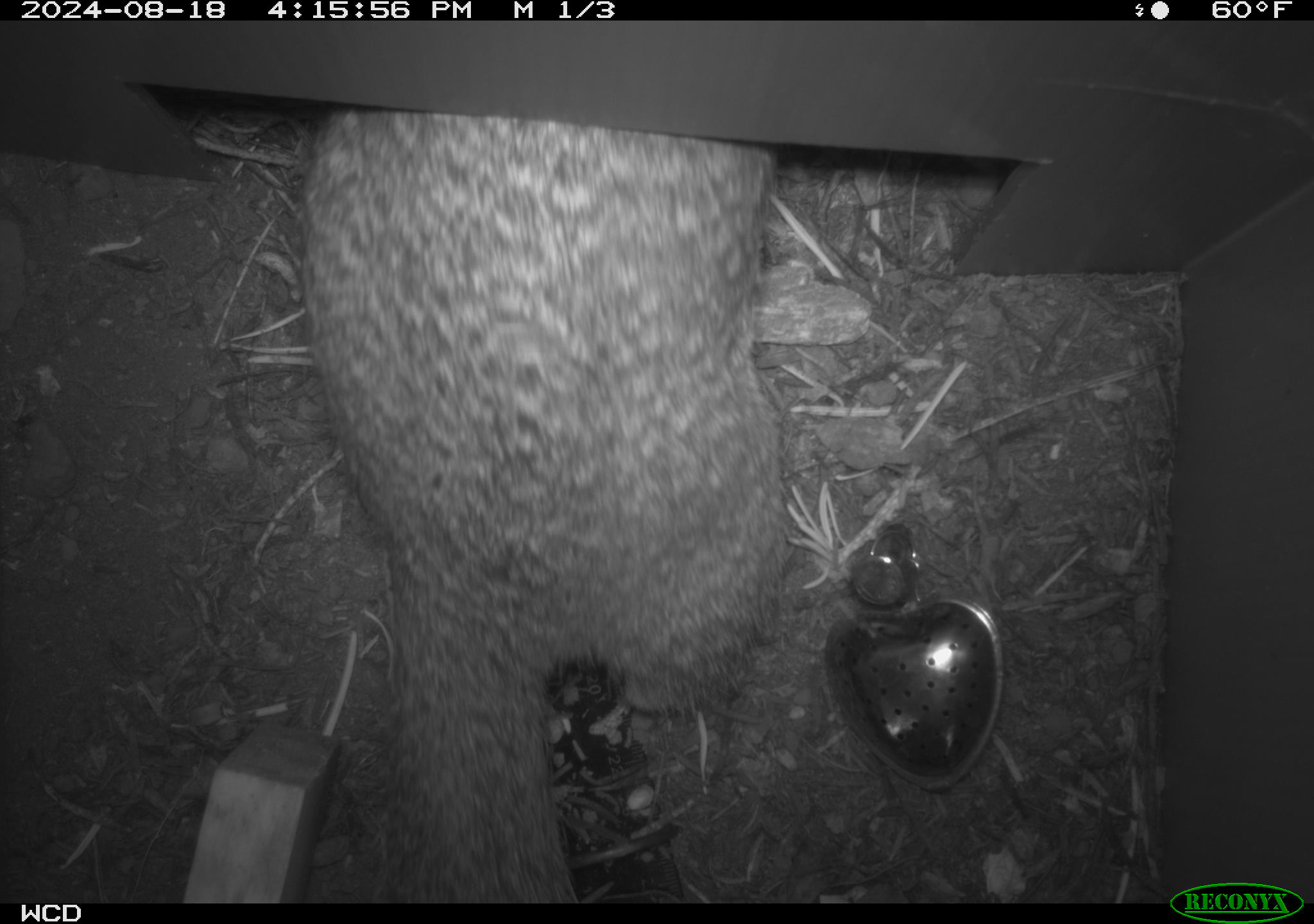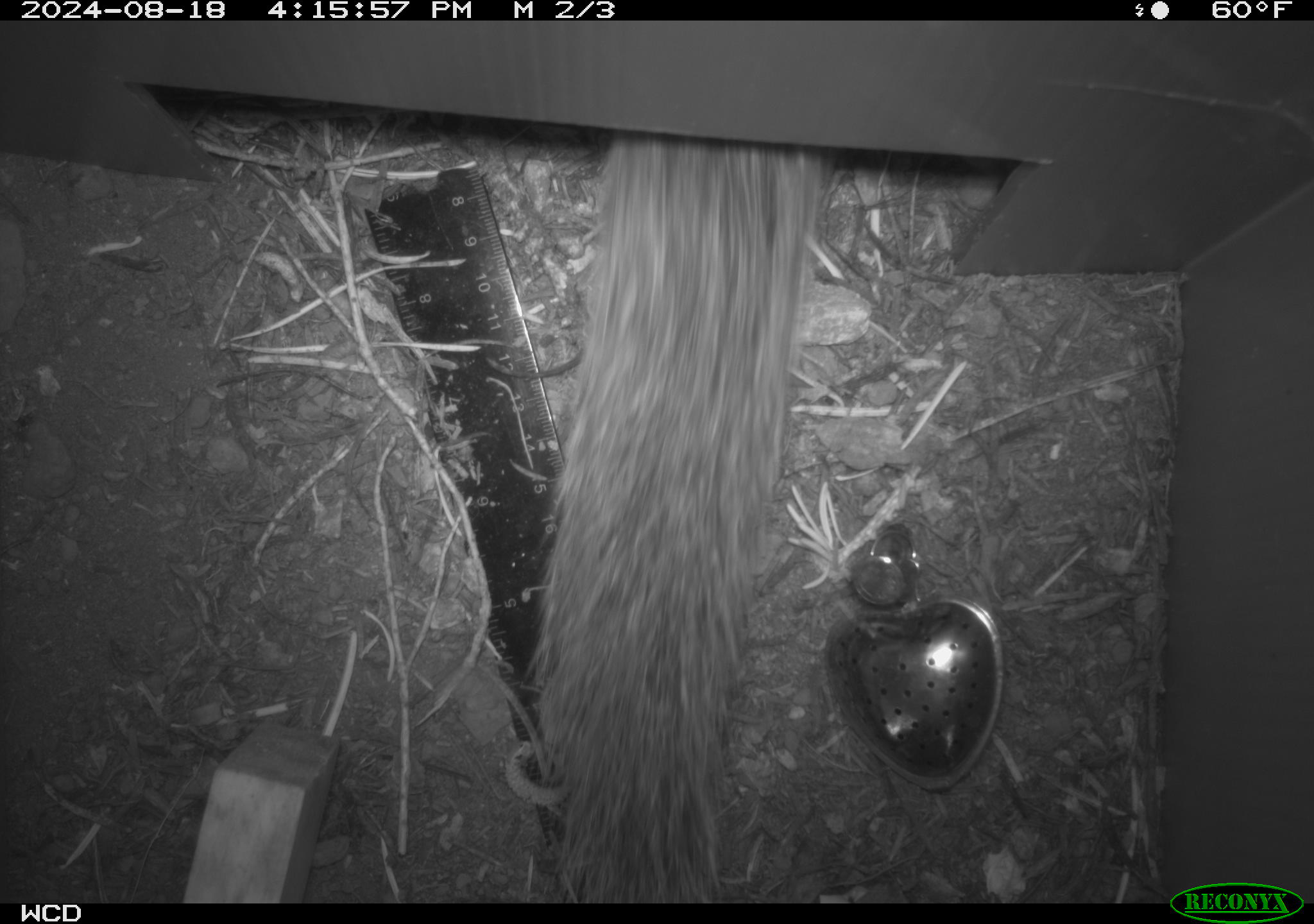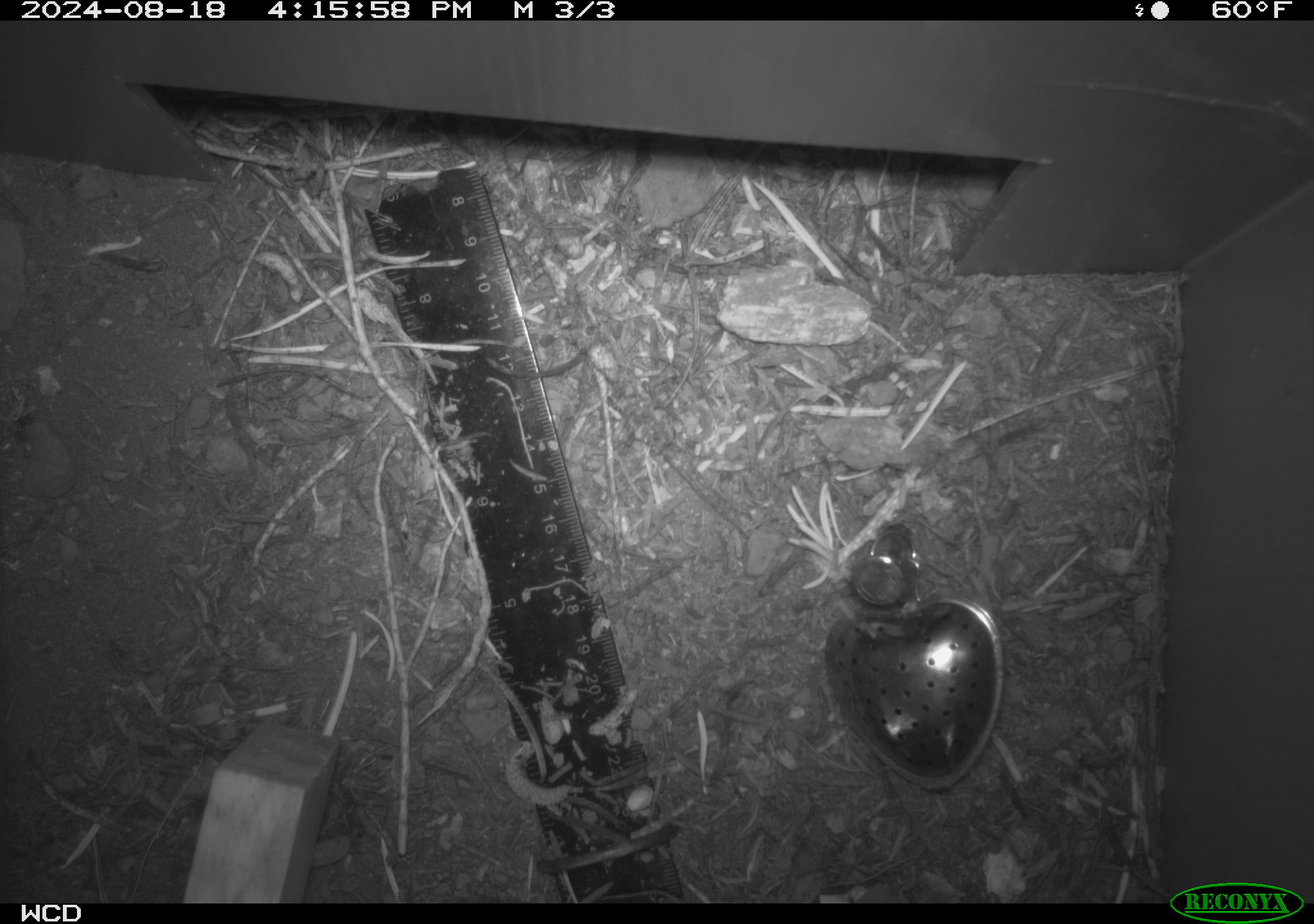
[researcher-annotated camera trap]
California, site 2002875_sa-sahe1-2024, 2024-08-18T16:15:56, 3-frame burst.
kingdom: Animalia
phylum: Chordata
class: Mammalia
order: Rodentia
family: Sciuridae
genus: Otospermophilus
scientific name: Otospermophilus beecheyi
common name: california ground squirrel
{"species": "california ground squirrel (Otospermophilus beecheyi)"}